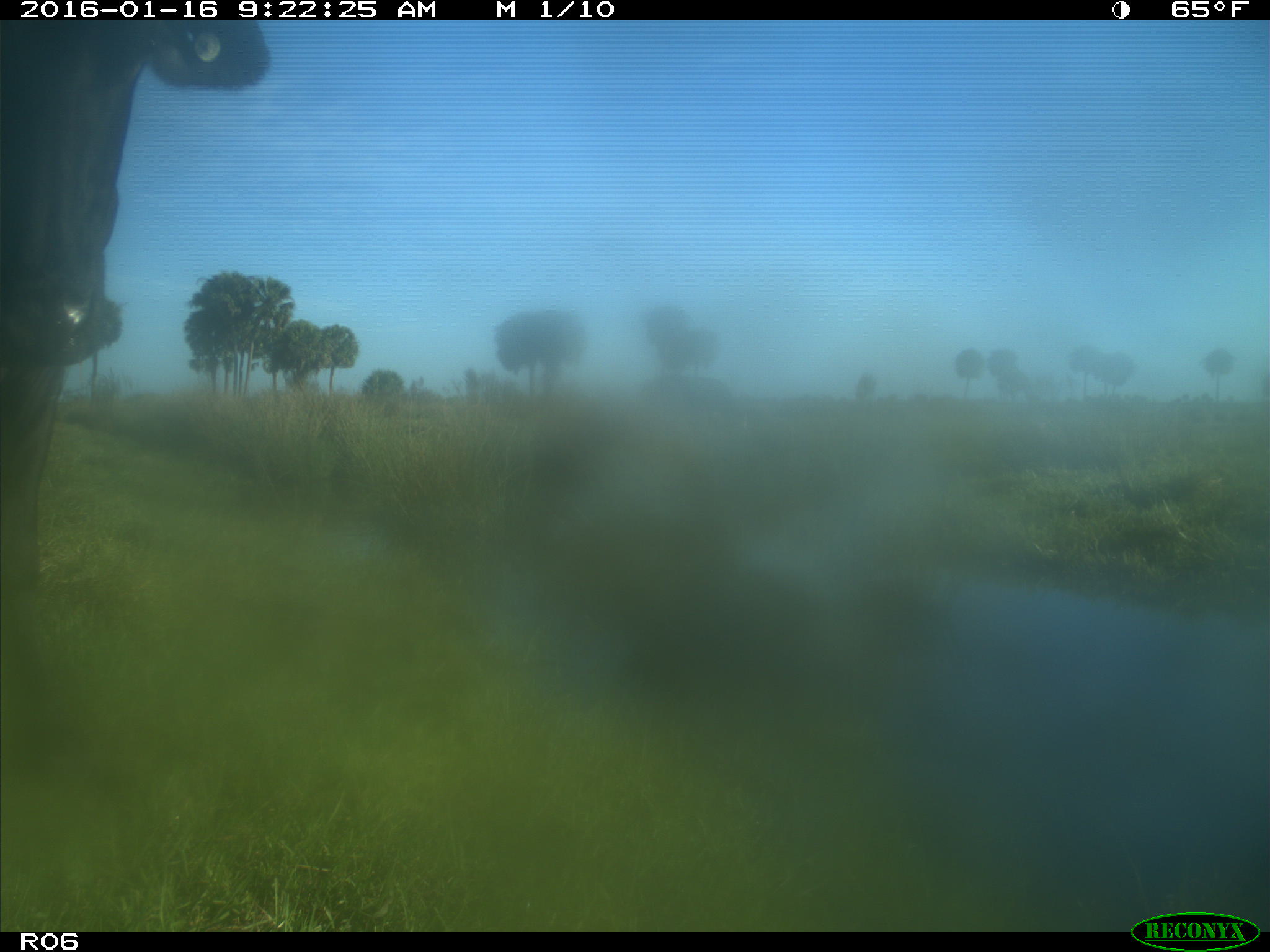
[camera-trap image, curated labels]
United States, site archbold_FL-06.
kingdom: Animalia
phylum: Chordata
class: Mammalia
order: Artiodactyla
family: Bovidae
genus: Bos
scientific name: Bos taurus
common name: domestic cow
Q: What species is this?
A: Bos taurus (domestic cow).